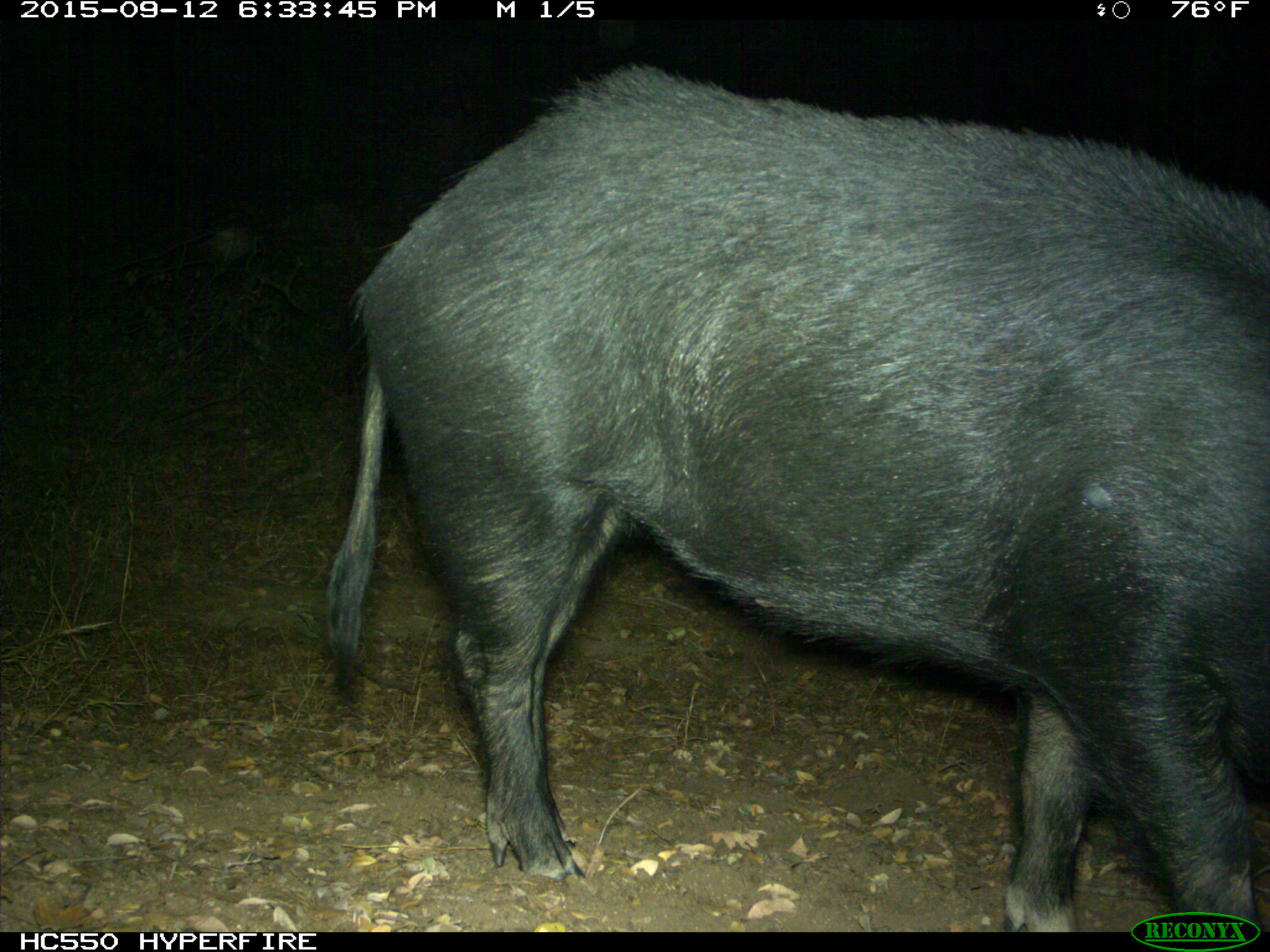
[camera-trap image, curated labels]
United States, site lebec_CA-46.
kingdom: Animalia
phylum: Chordata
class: Mammalia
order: Artiodactyla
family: Suidae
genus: Sus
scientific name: Sus scrofa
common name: wild boar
Sus scrofa (wild boar).